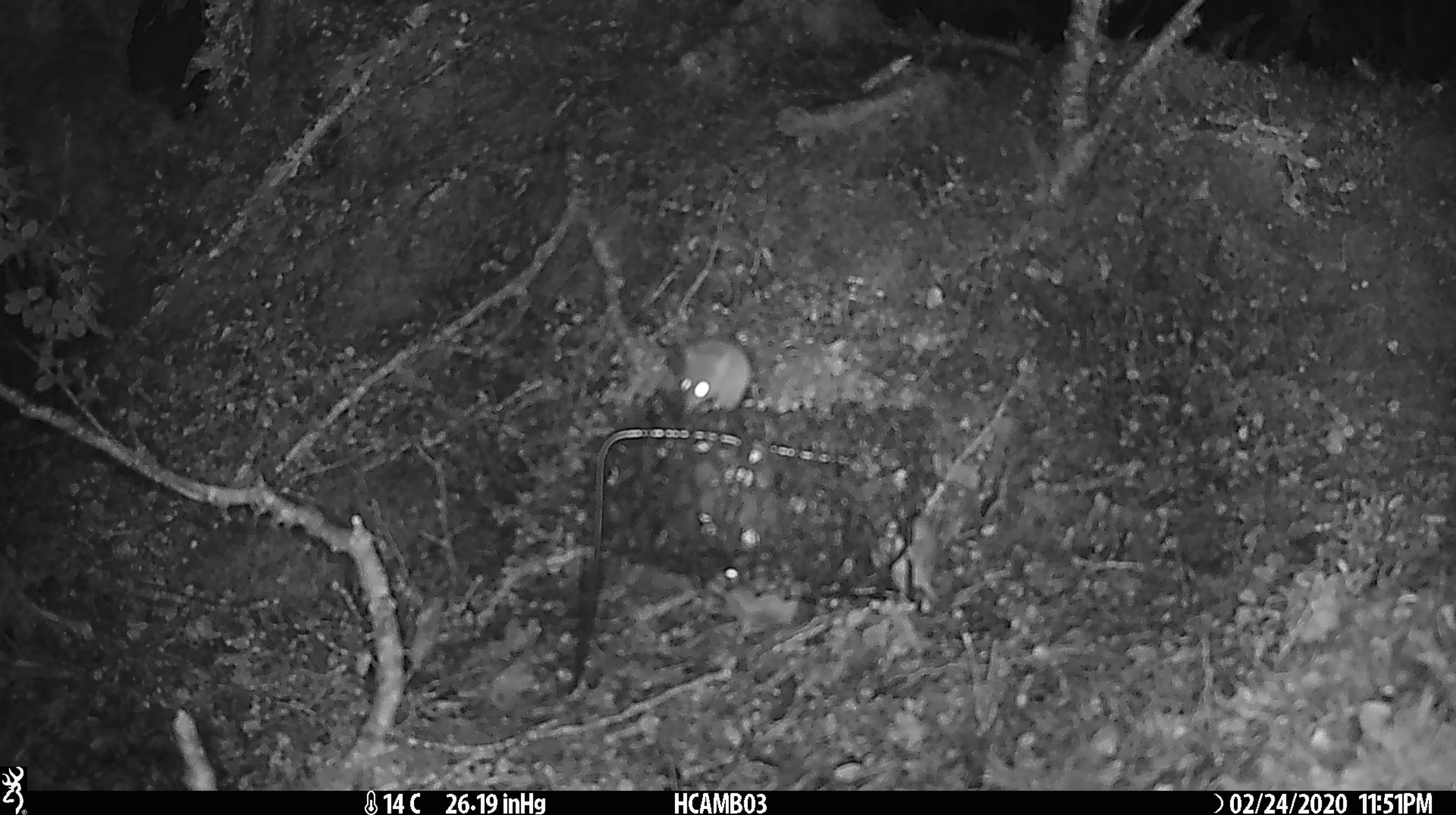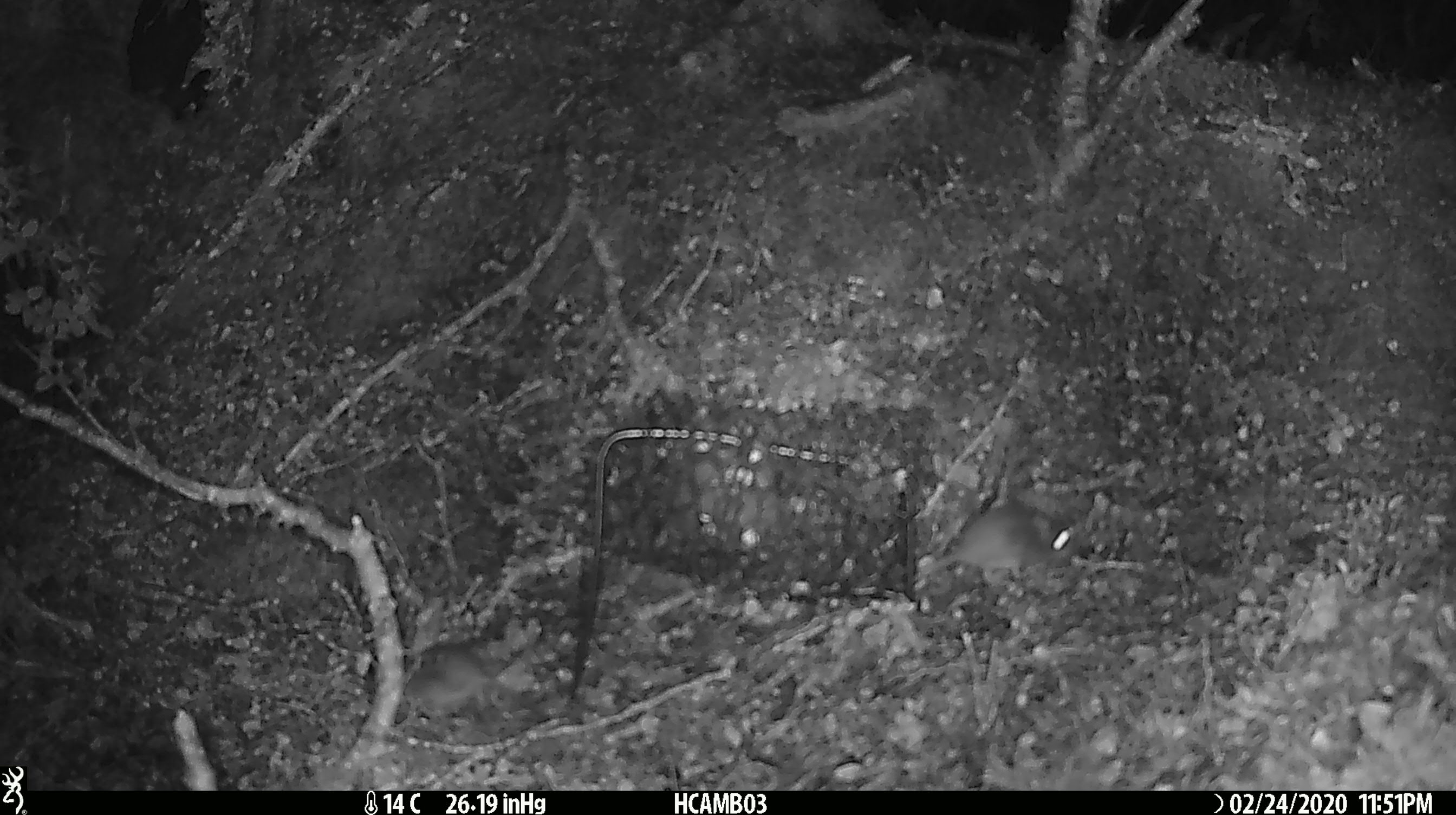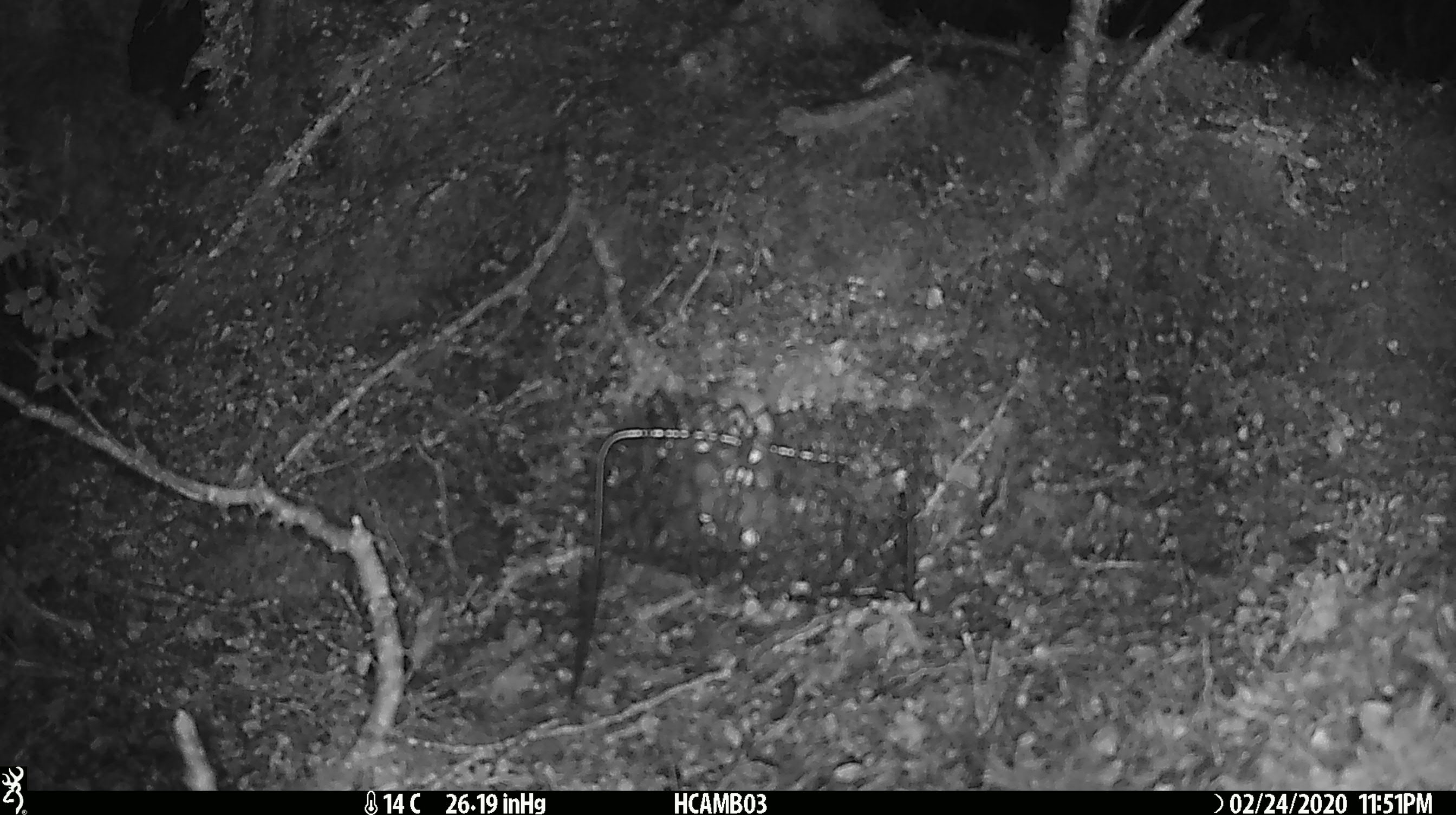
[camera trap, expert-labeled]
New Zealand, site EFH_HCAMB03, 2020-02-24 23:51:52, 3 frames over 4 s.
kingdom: Animalia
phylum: Chordata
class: Mammalia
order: Rodentia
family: Muridae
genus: Mus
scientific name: Mus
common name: mouse